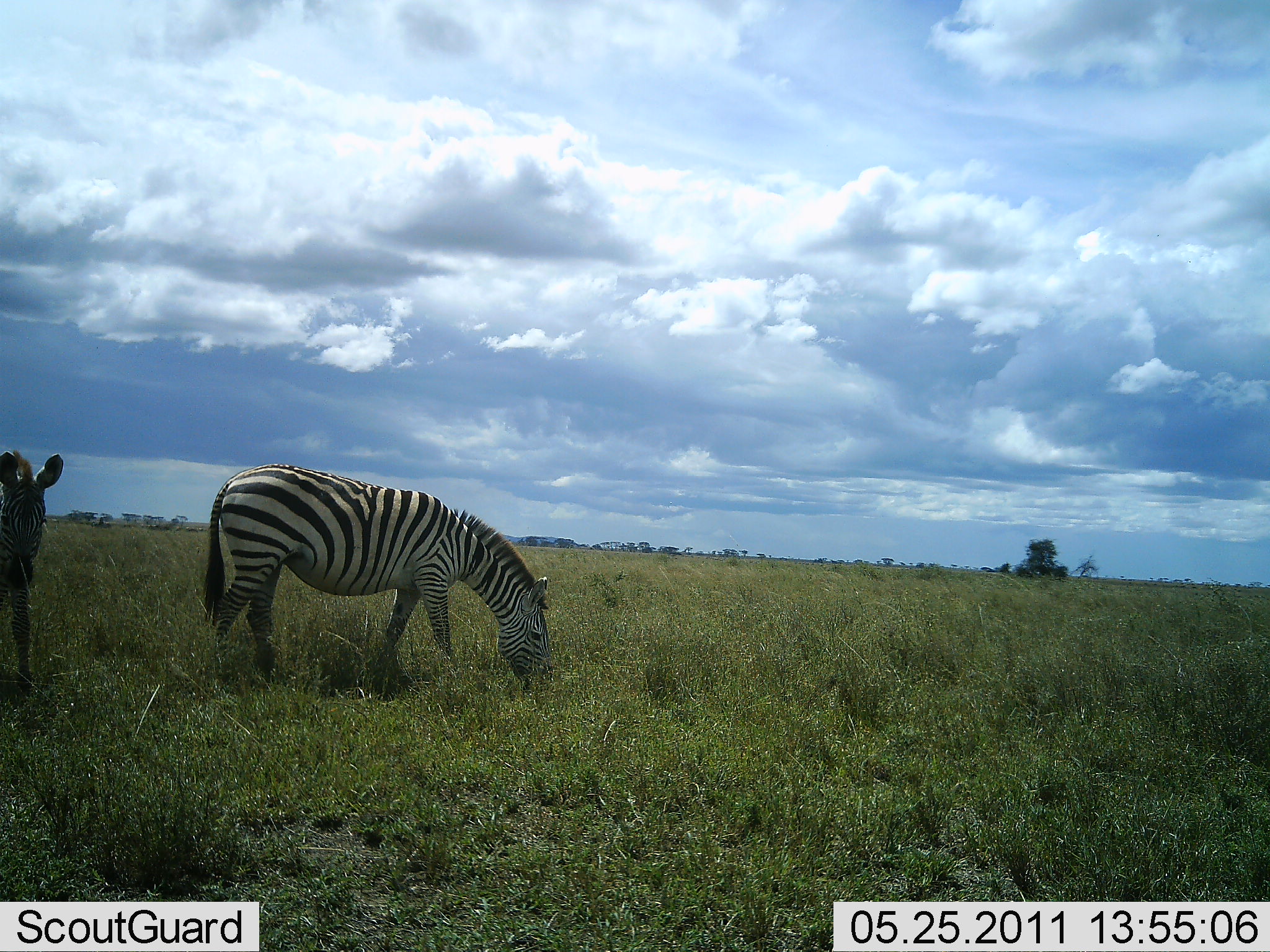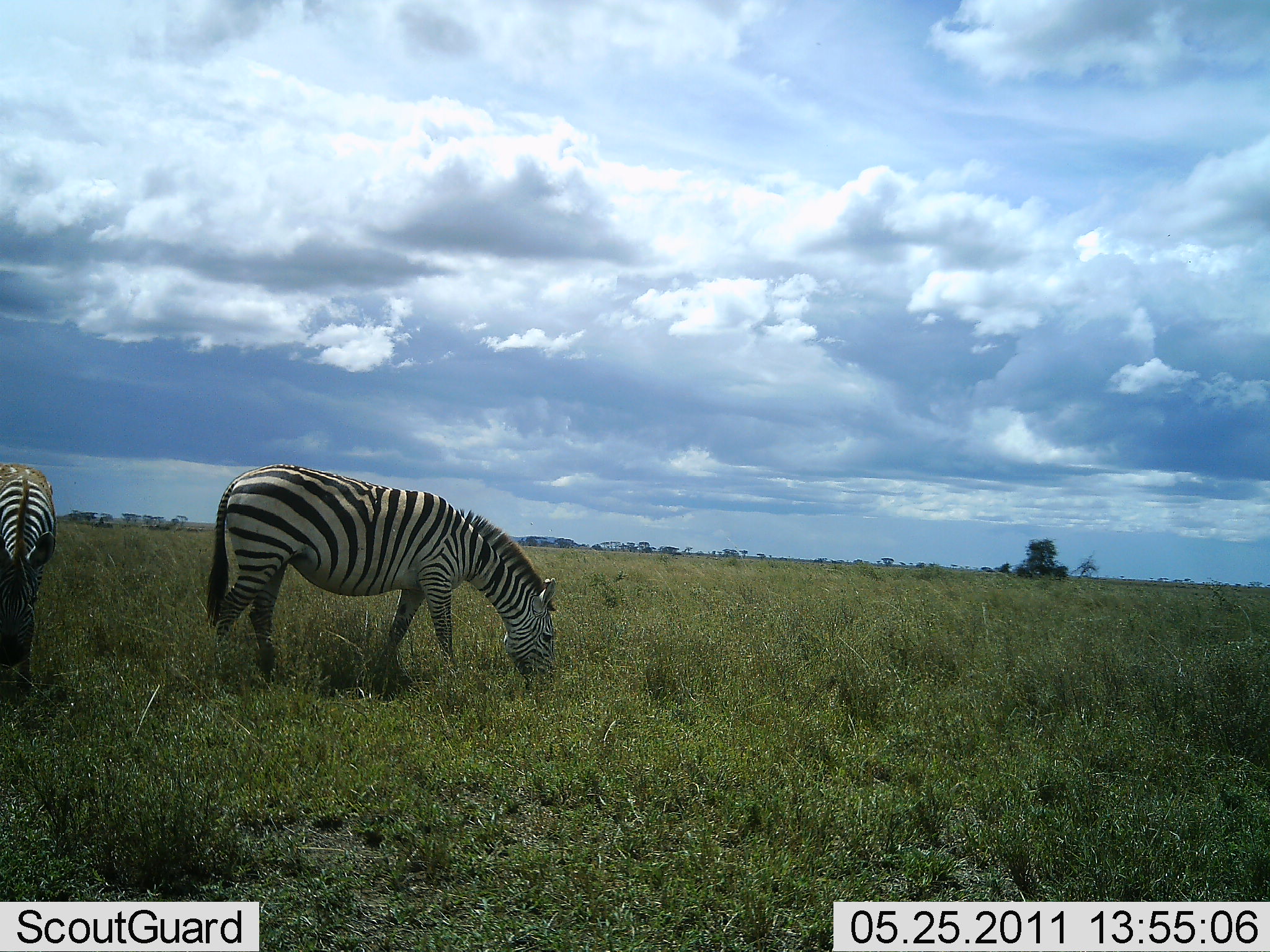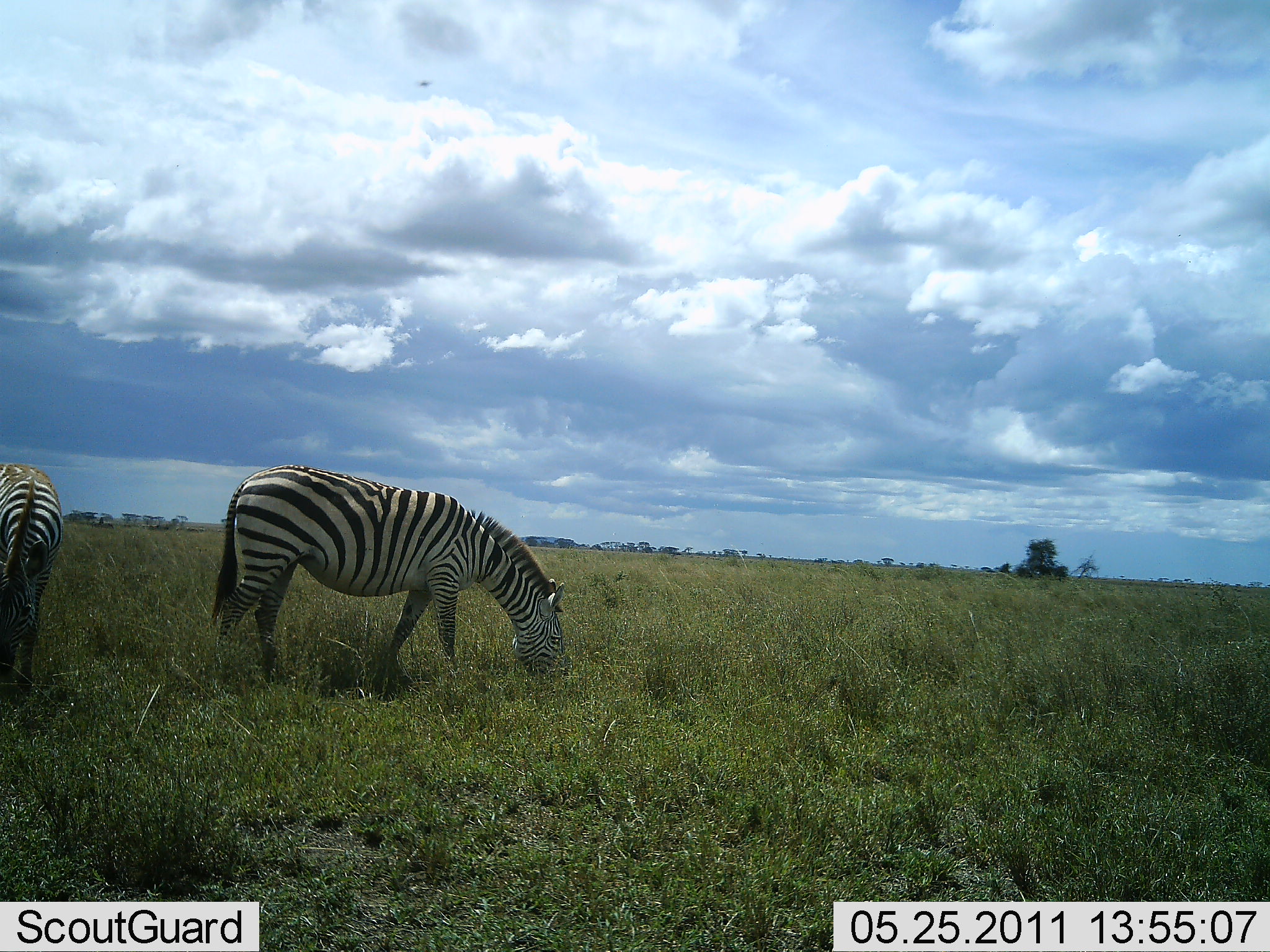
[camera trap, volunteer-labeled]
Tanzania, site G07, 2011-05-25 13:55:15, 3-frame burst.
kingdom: Animalia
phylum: Chordata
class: Mammalia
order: Perissodactyla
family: Equidae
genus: Equus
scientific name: Equus quagga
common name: plains zebra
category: zebra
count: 2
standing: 20%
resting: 0%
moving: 0%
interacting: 0%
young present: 0%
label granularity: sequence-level